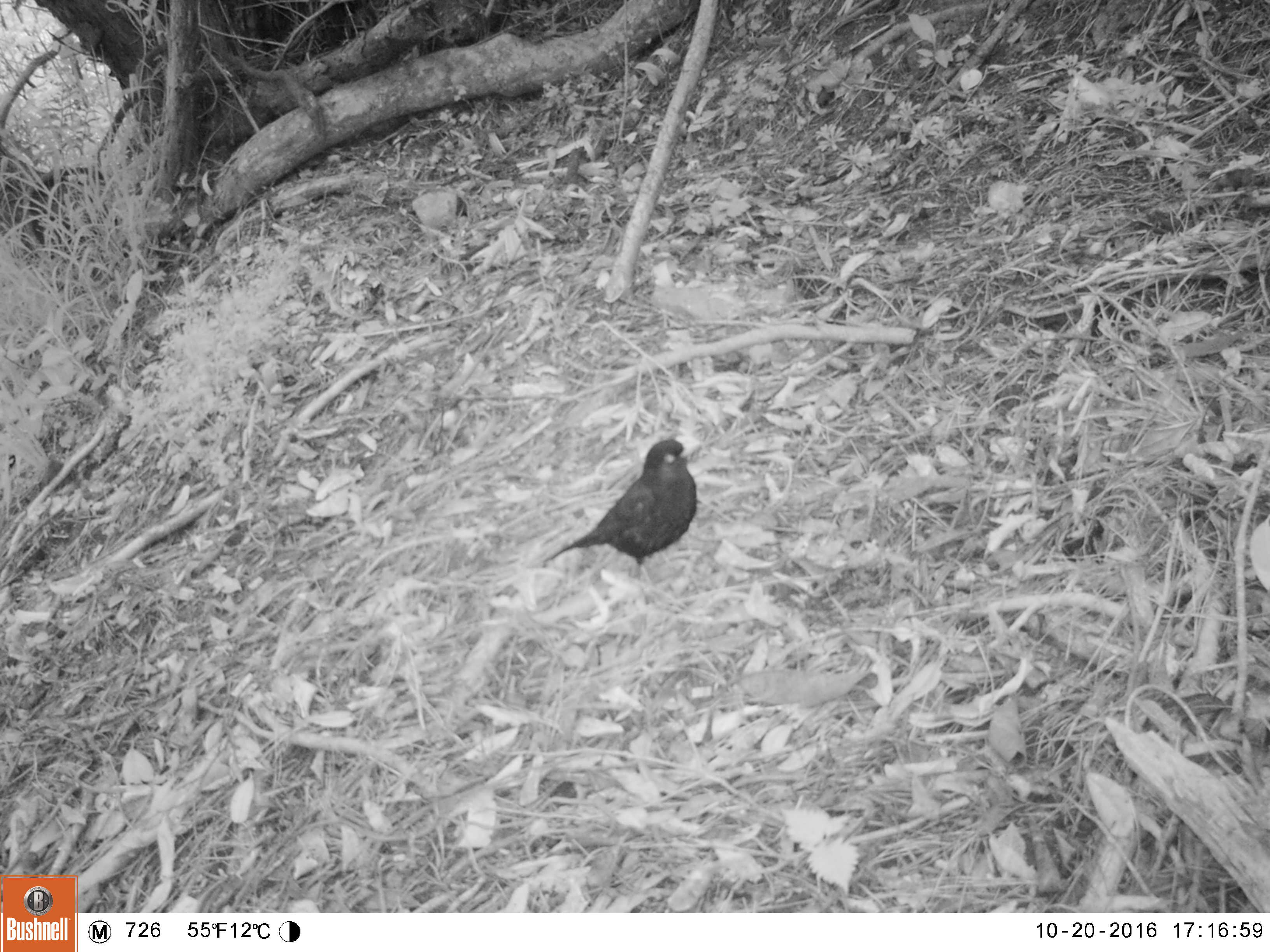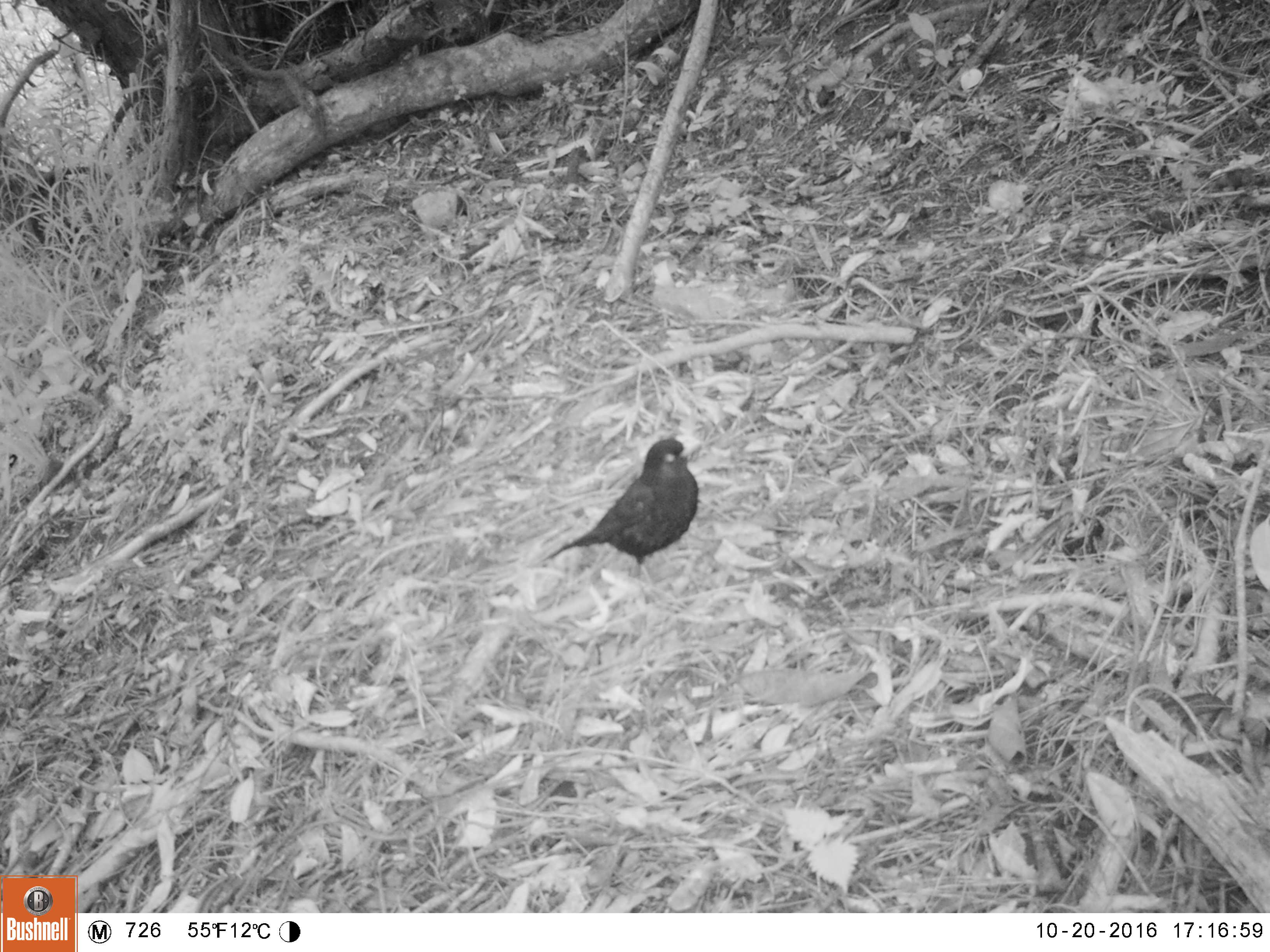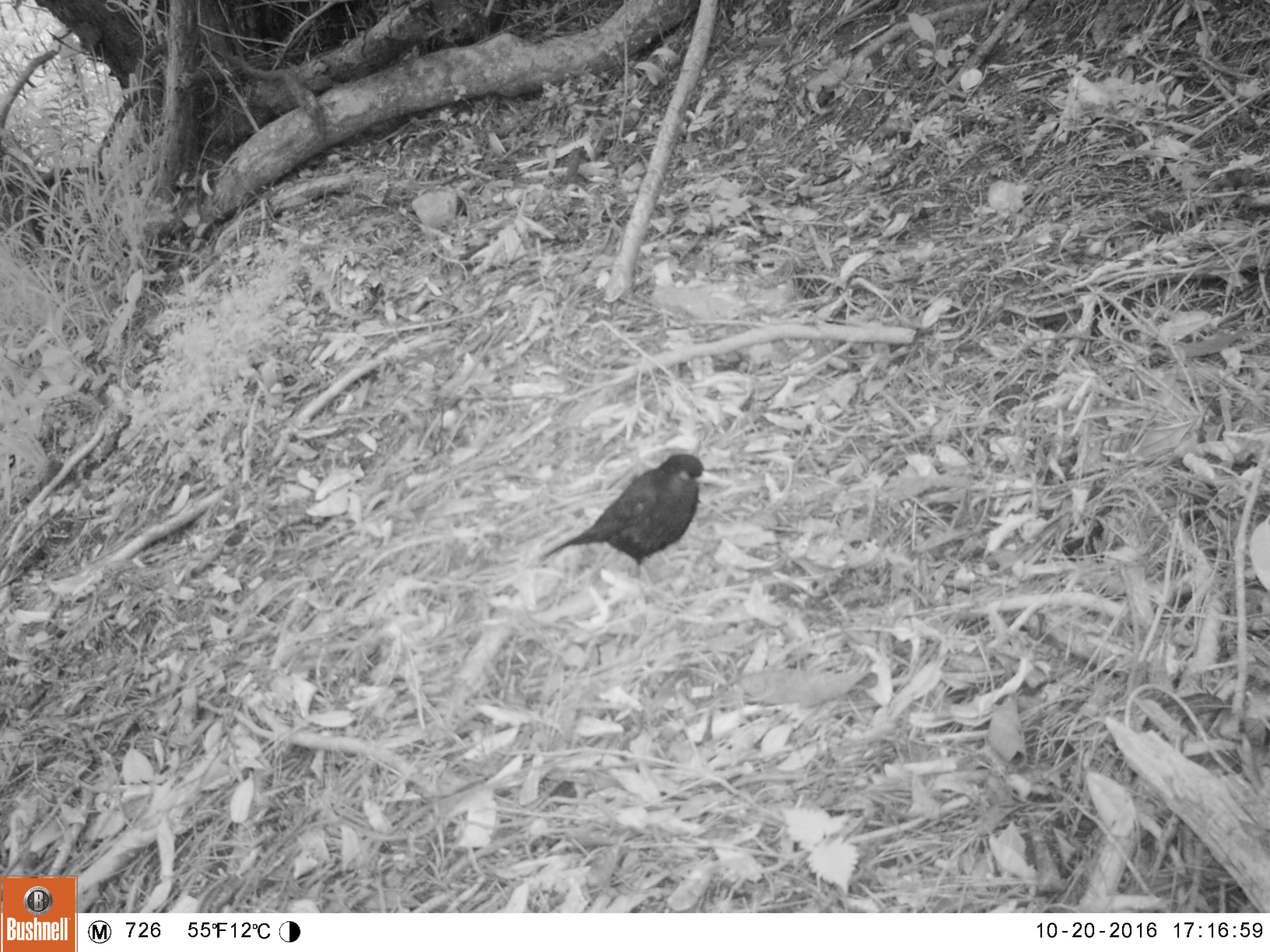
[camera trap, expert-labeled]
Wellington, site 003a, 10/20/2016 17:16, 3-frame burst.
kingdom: Animalia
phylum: Chordata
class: Aves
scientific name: Aves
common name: bird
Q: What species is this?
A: Bird (Aves).